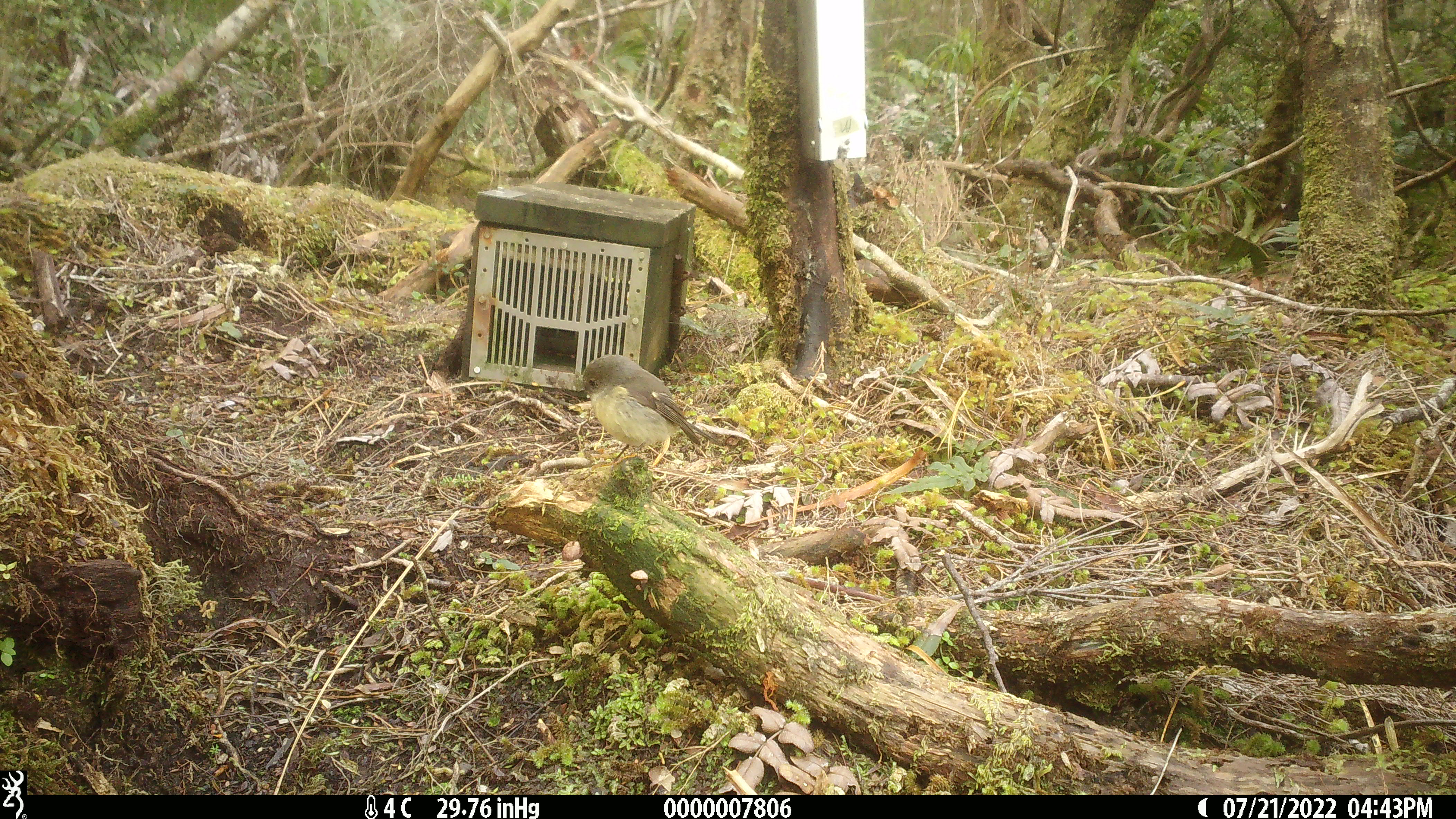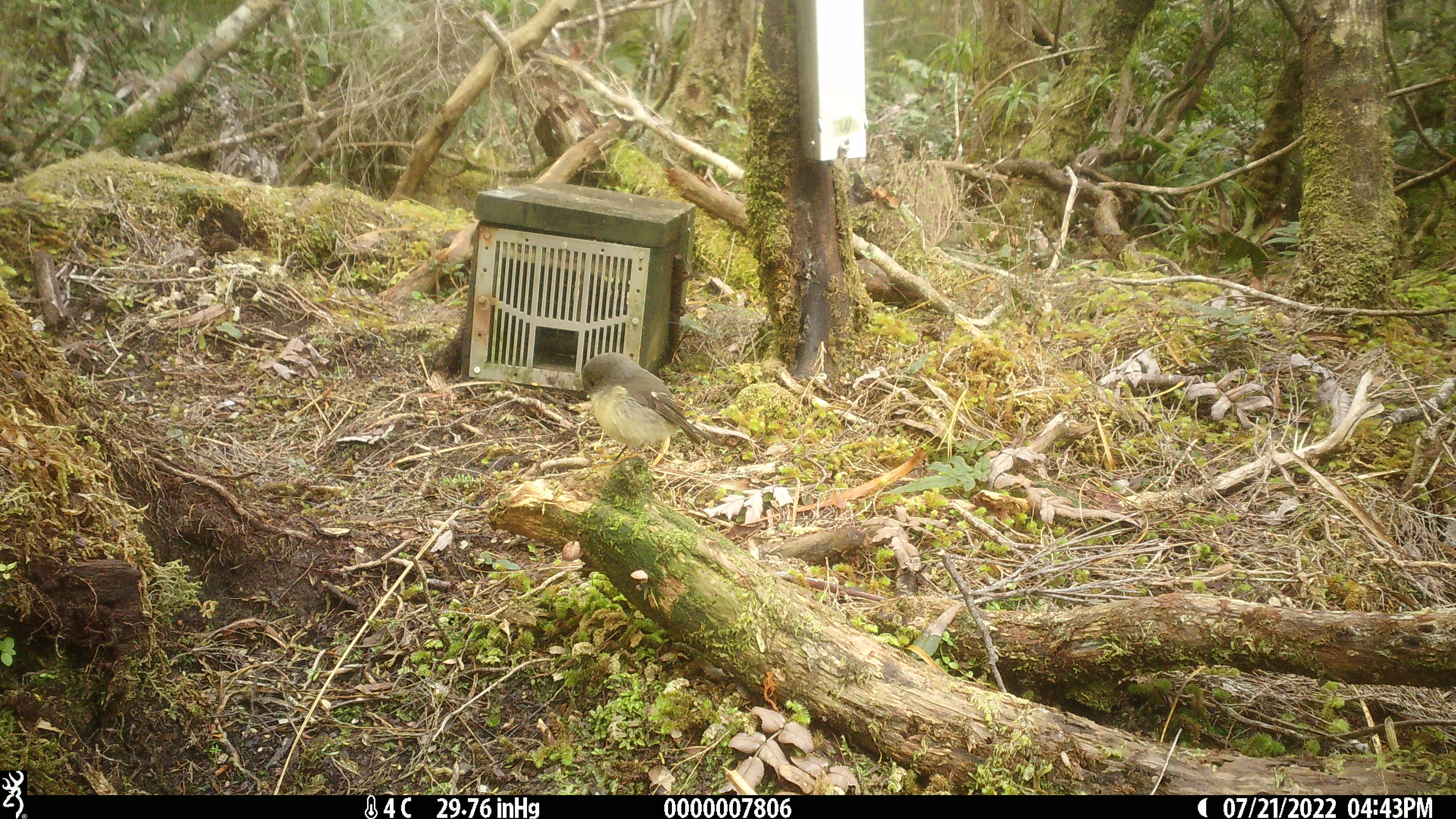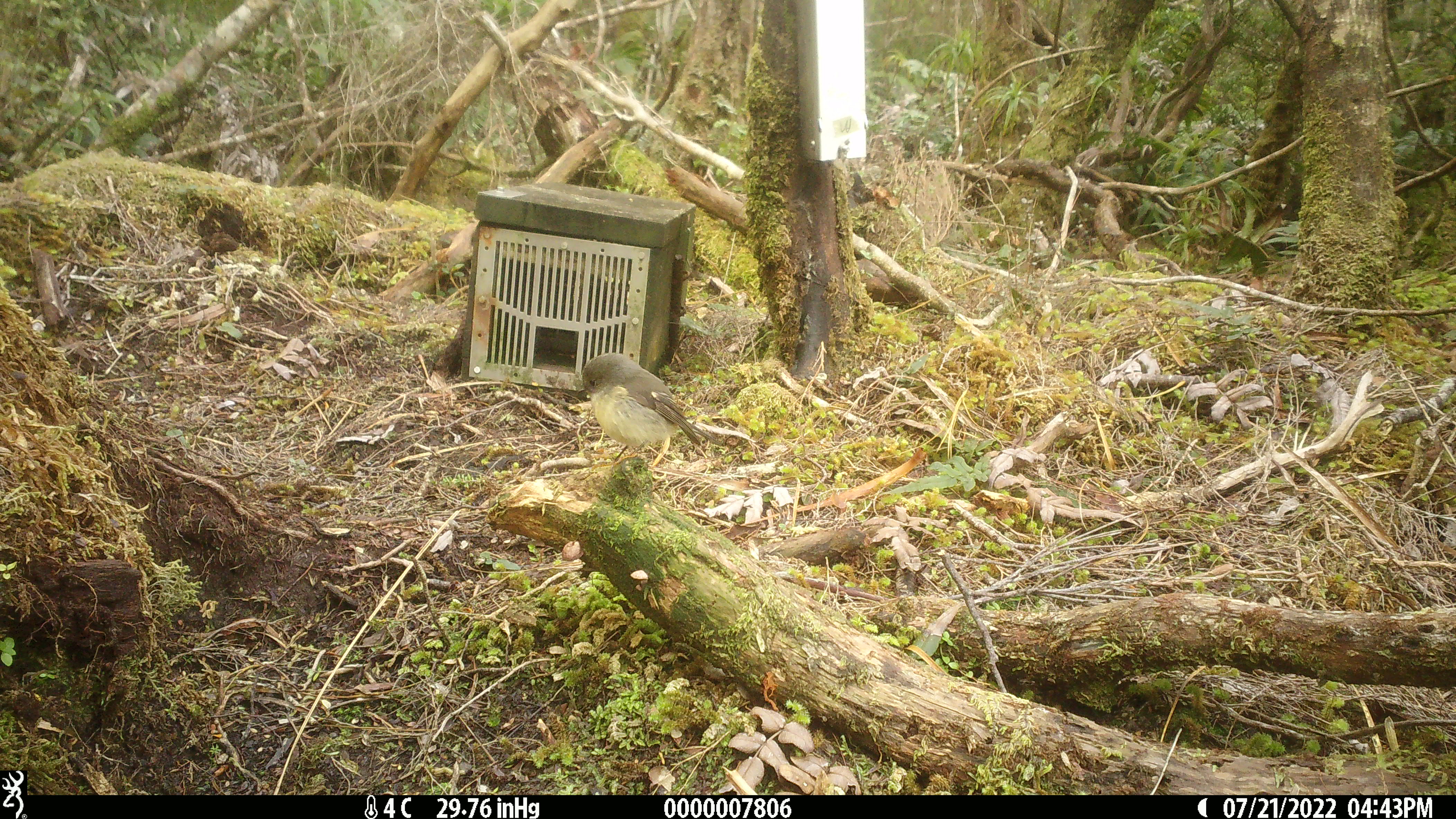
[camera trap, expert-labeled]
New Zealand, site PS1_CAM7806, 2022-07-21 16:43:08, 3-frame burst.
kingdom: Animalia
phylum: Chordata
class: Aves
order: Passeriformes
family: Petroicidae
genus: Petroica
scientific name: Petroica macrocephala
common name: tomtit